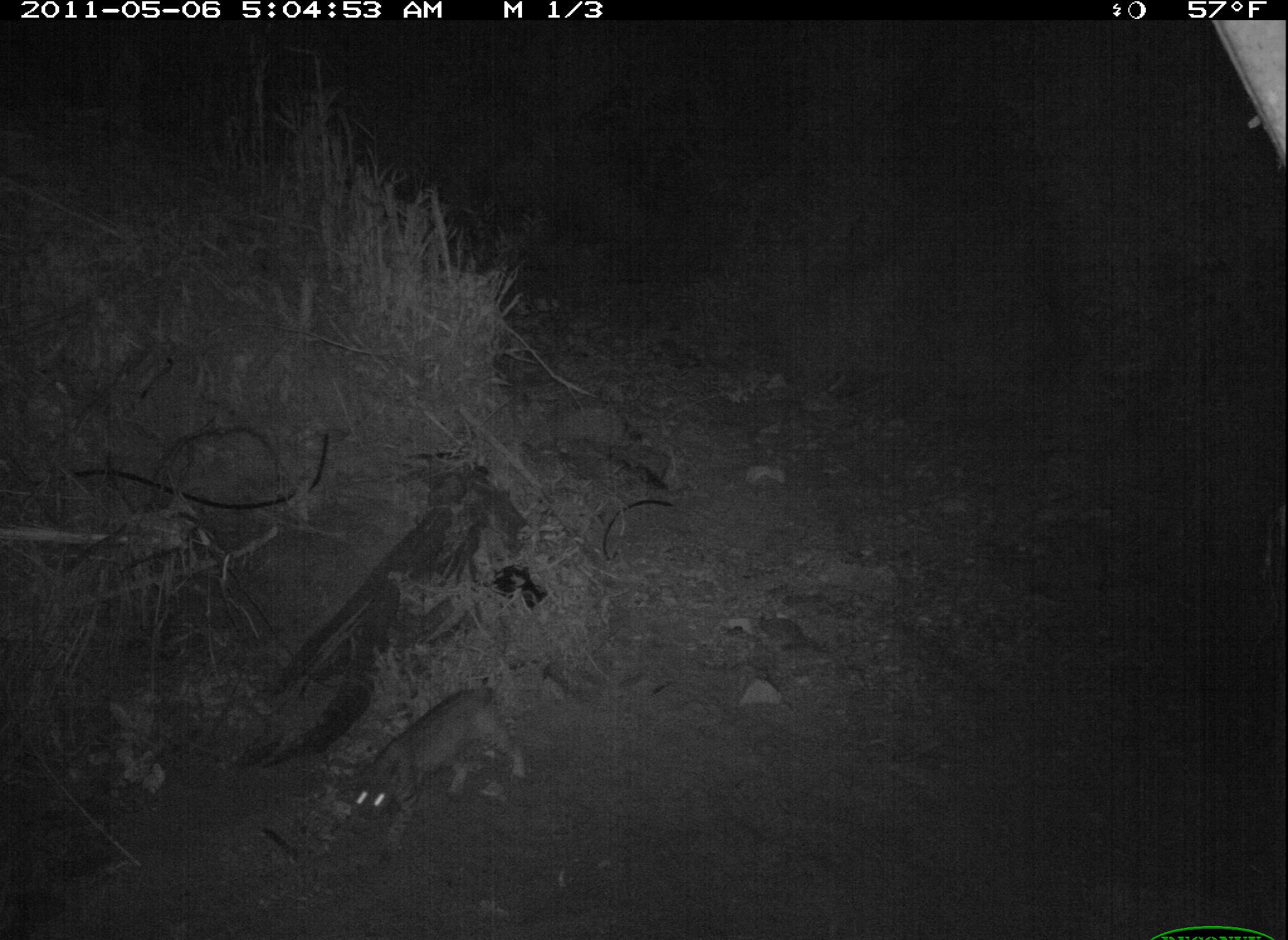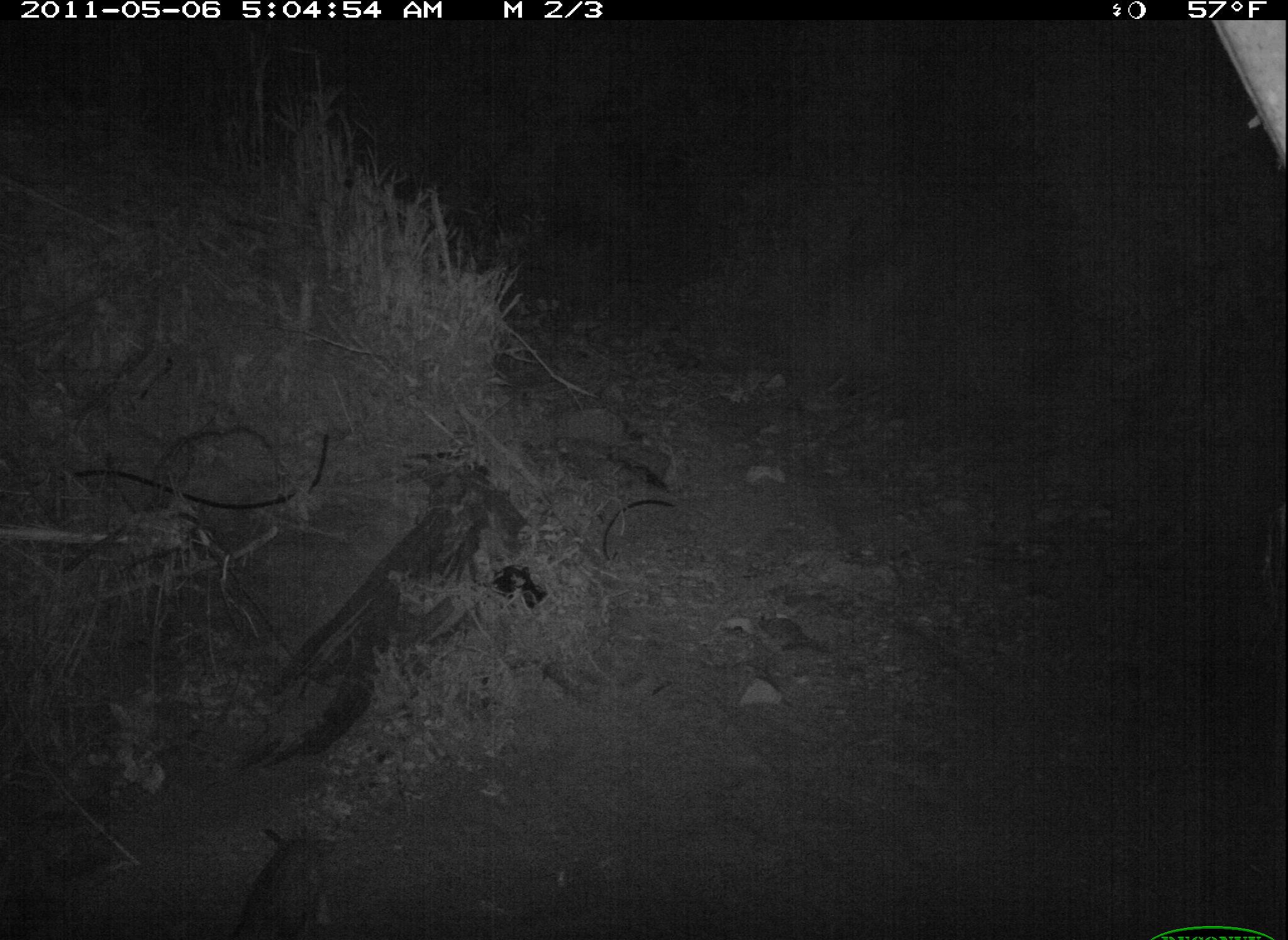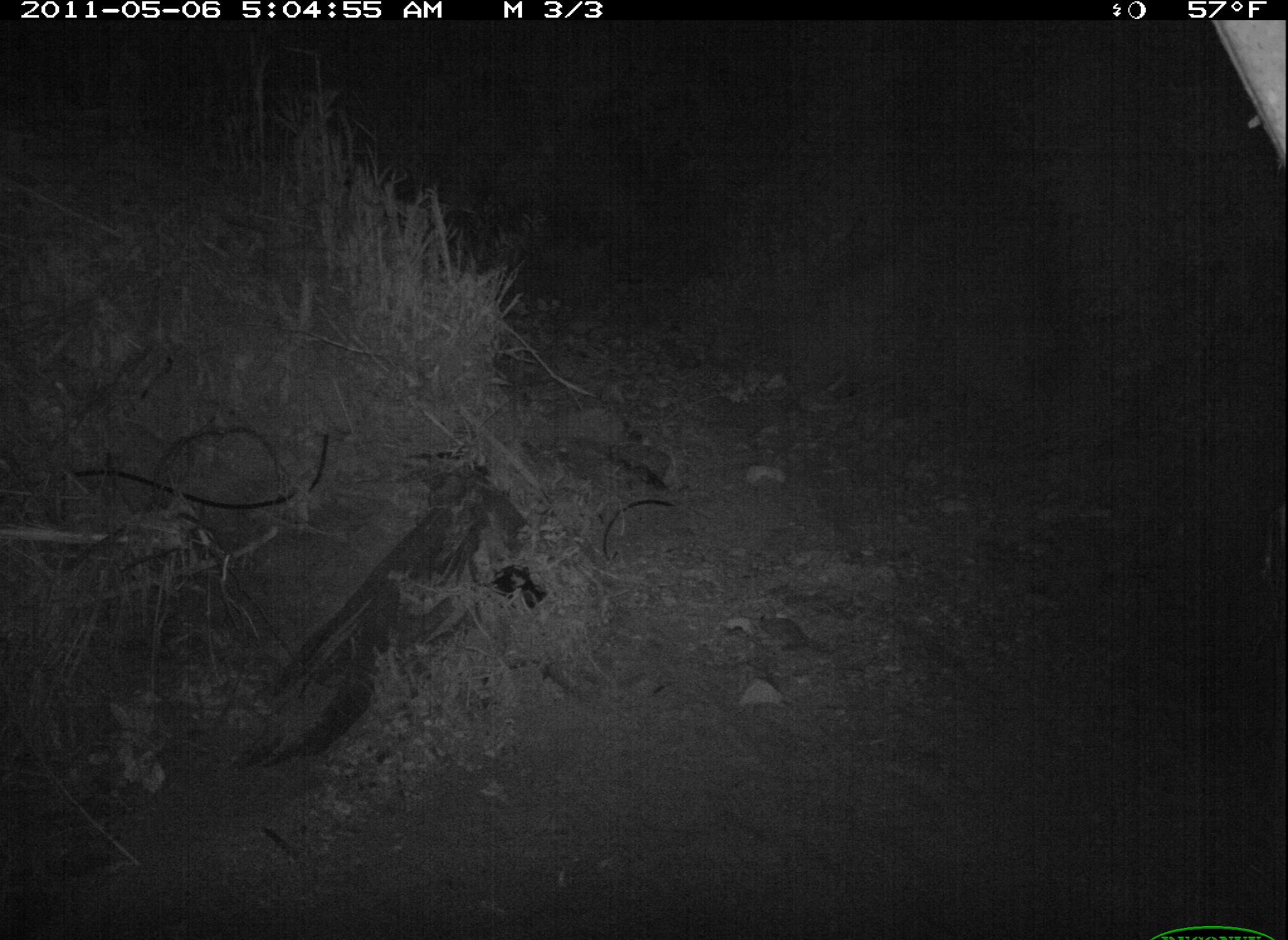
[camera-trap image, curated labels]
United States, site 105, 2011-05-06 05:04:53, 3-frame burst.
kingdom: Animalia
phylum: Chordata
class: Mammalia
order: Carnivora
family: Felidae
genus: Lynx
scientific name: Lynx rufus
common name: bobcat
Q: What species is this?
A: Bobcat (Lynx rufus).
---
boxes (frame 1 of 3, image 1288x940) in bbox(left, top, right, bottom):
bobcat: bbox(340, 678, 541, 854)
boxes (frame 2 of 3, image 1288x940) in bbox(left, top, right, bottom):
bobcat: bbox(225, 823, 341, 940)